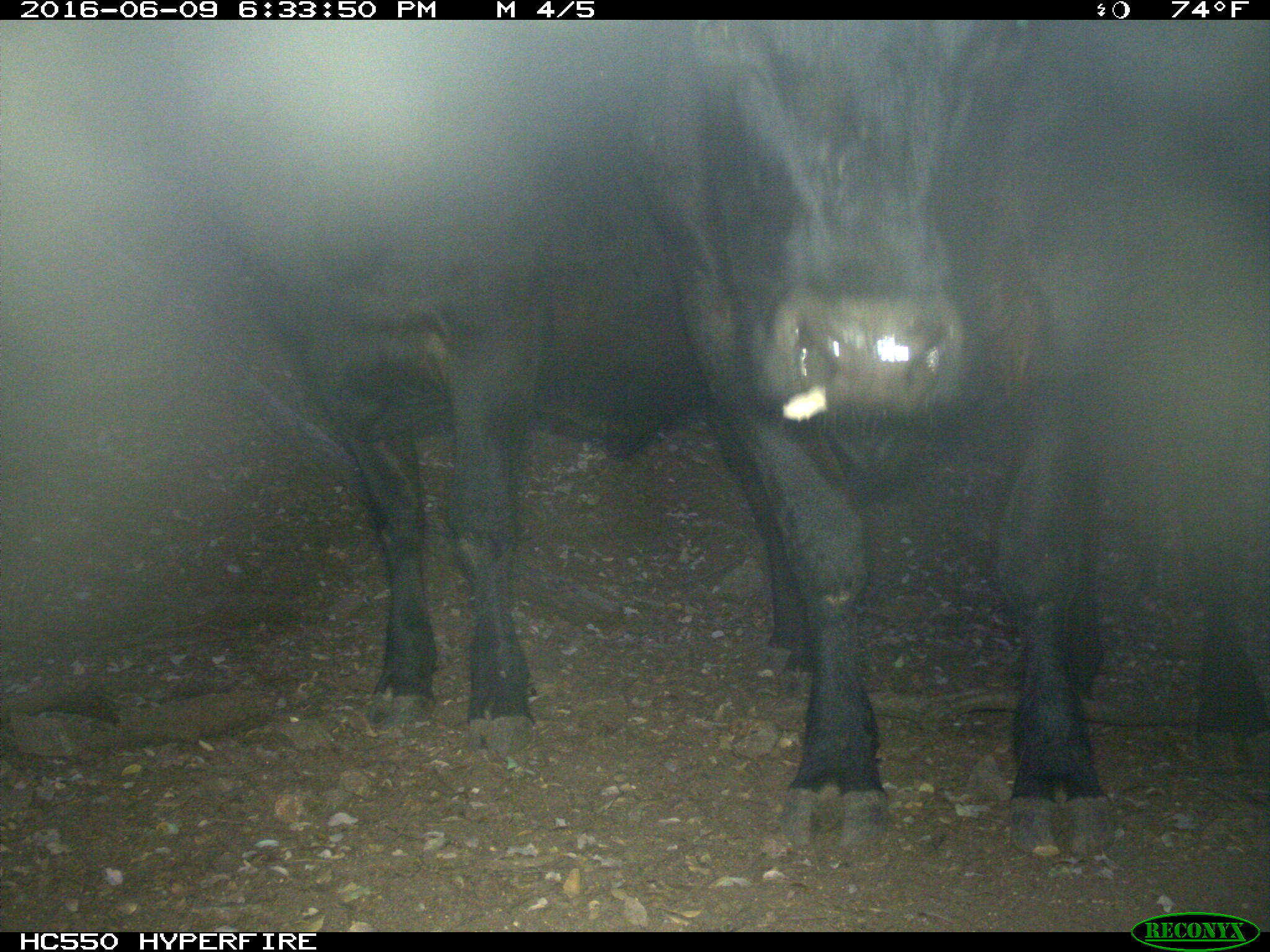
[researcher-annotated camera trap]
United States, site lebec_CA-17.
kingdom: Animalia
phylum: Chordata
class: Mammalia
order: Artiodactyla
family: Bovidae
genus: Bos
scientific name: Bos taurus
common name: domestic cow